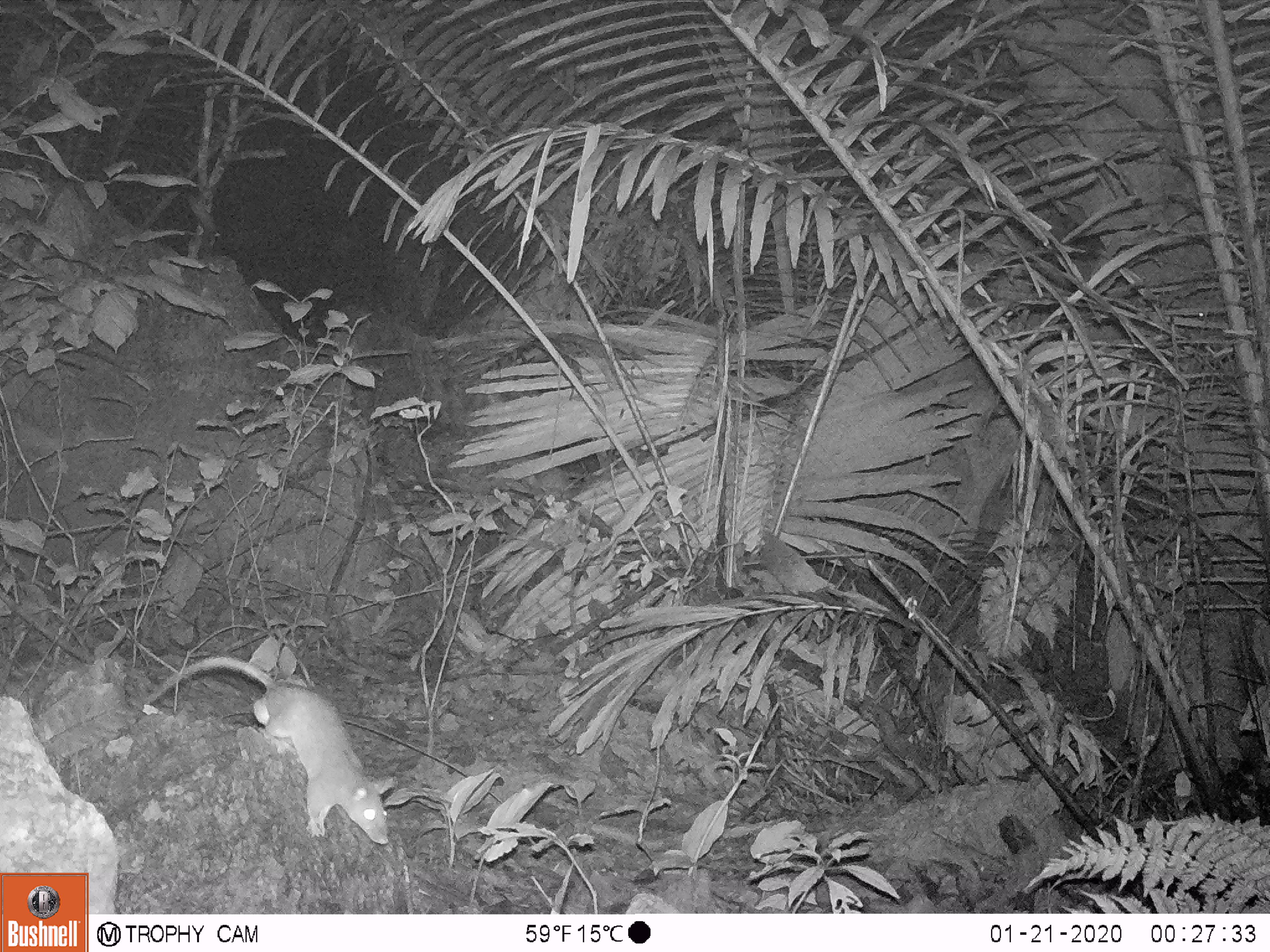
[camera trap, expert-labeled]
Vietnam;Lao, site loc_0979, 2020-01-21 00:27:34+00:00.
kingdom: Animalia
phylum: Chordata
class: Mammalia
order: Rodentia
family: Muridae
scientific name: Muridae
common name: old-world mice and rats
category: unidentified murid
Unidentified murid (old-world mice and rats) (Muridae). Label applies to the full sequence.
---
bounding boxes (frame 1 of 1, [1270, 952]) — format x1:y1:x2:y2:
unidentified murid: 140:654:390:844